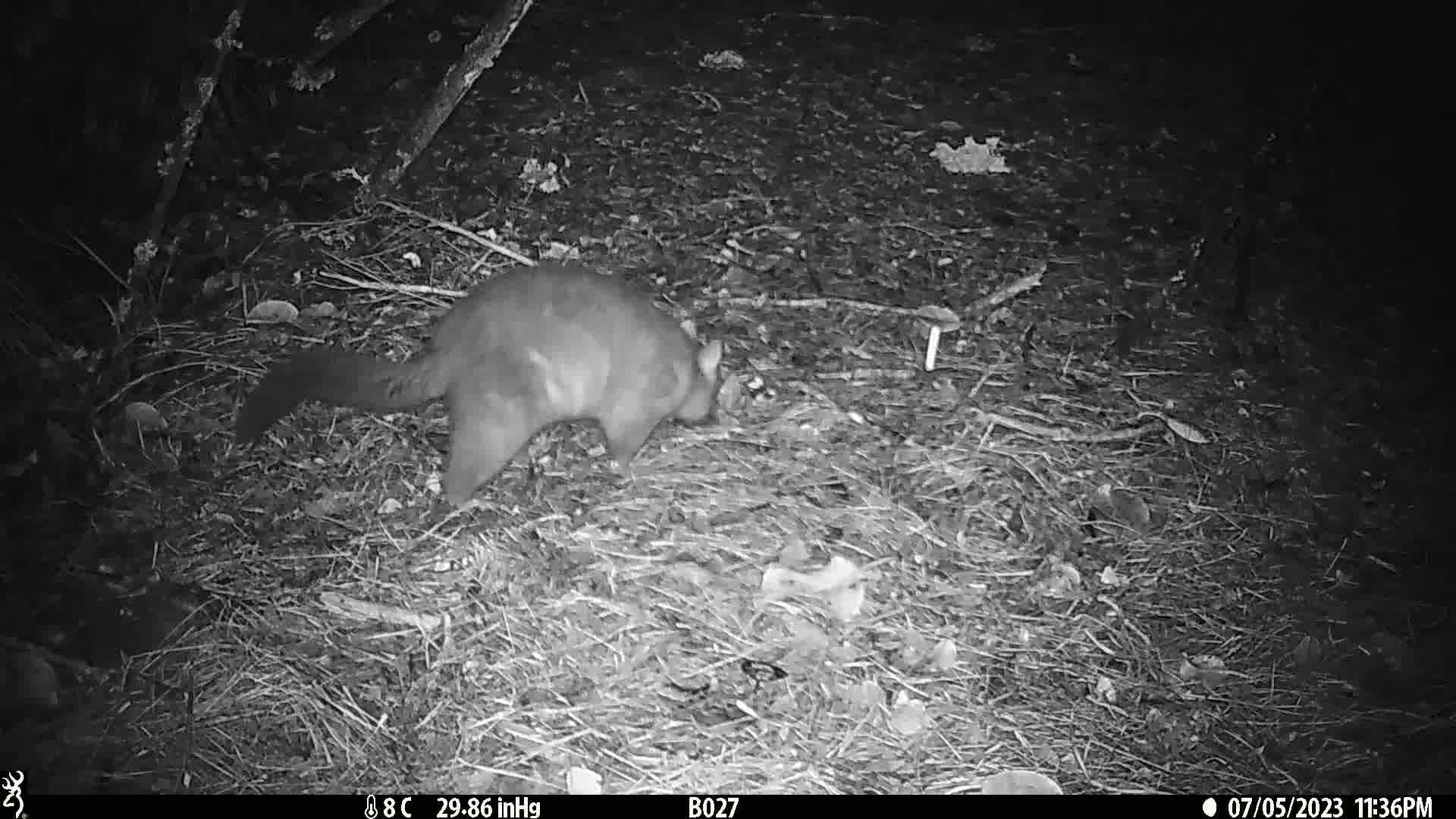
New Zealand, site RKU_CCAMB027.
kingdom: Animalia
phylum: Chordata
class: Mammalia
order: Diprotodontia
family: Phalangeridae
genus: Trichosurus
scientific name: Trichosurus vulpecula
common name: common brushtail possum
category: possum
Possum (common brushtail possum) (Trichosurus vulpecula).